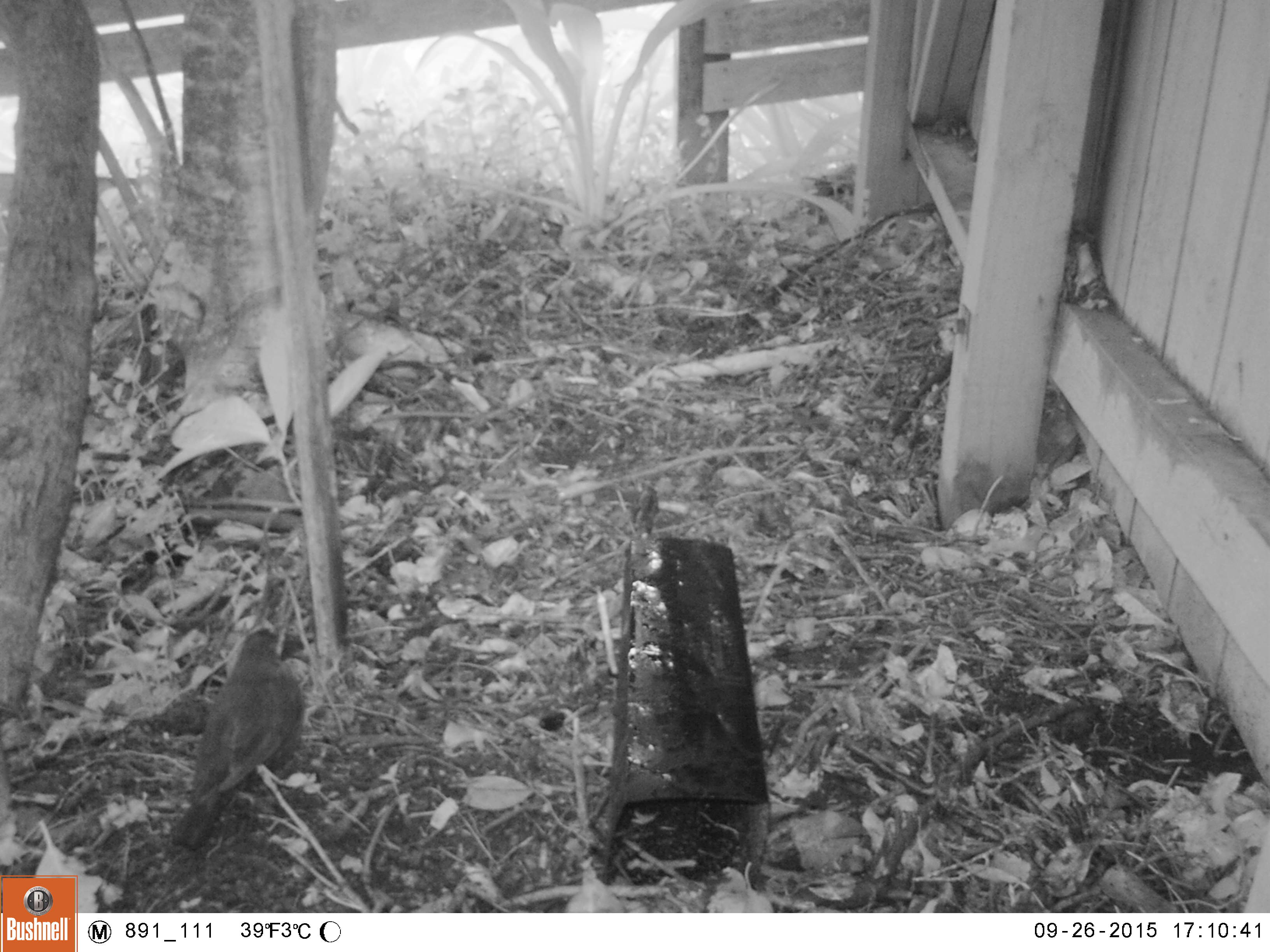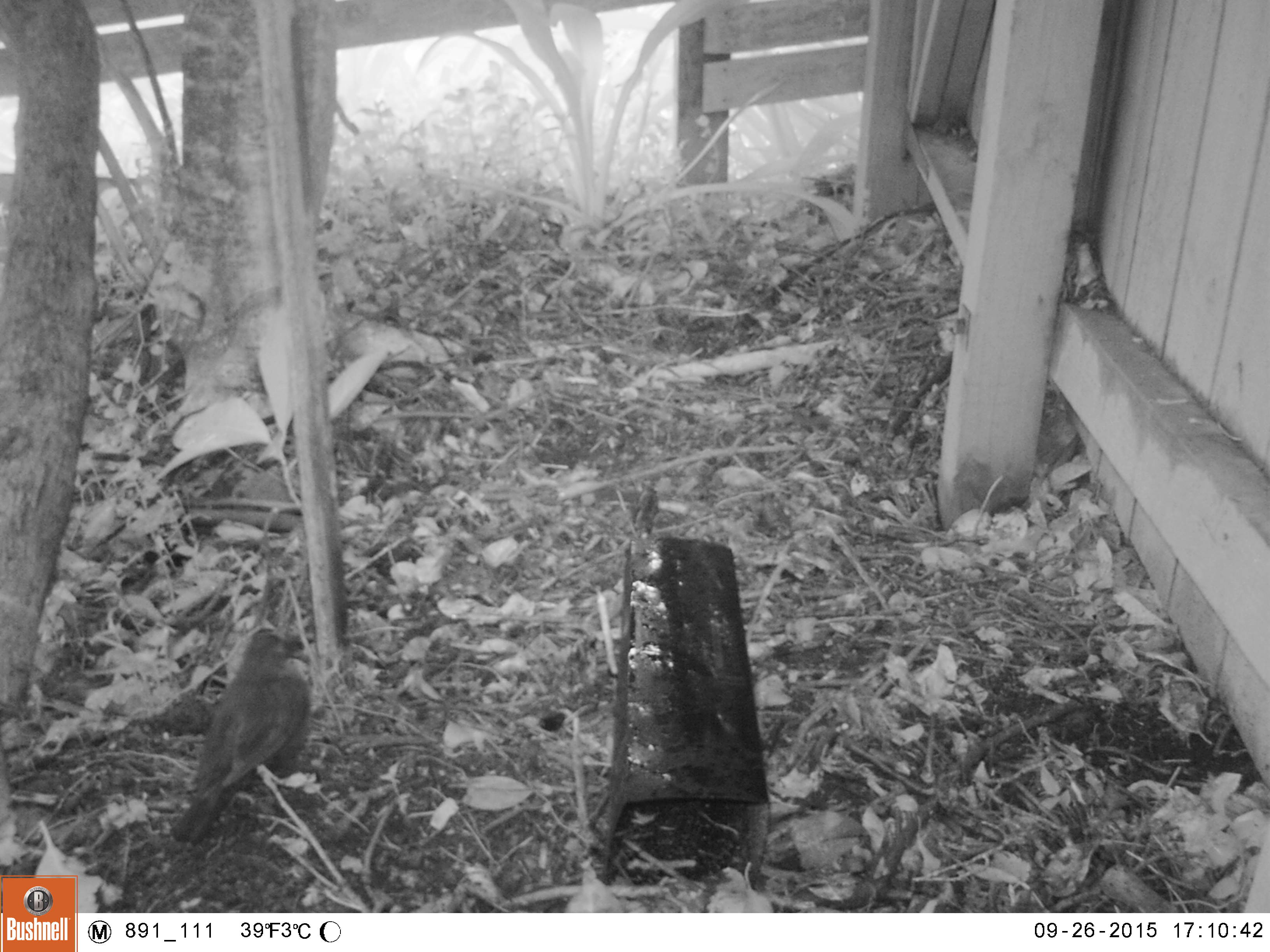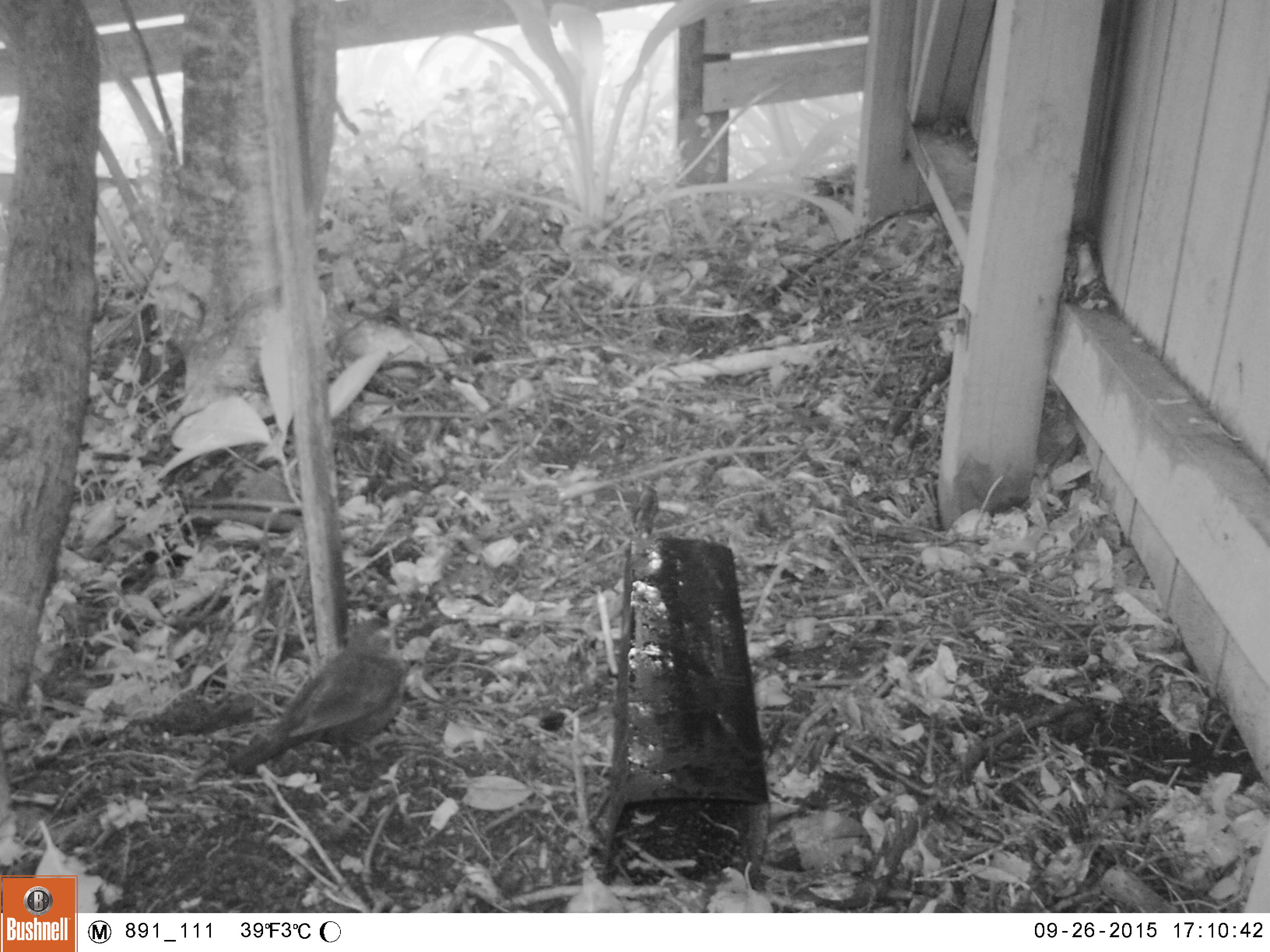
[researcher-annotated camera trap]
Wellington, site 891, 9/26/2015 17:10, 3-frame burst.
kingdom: Animalia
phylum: Chordata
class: Aves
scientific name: Aves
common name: bird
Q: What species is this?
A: Bird (Aves).